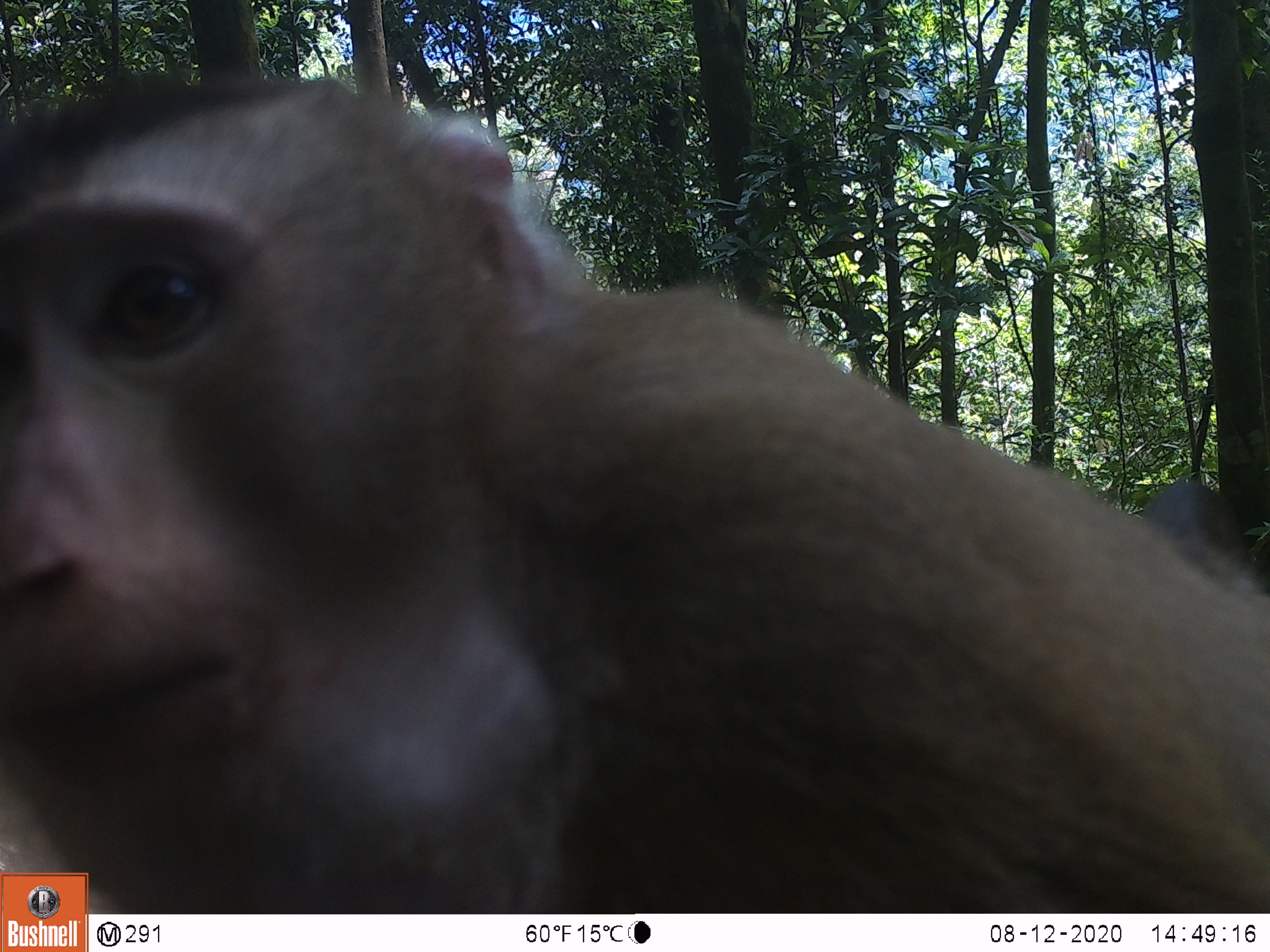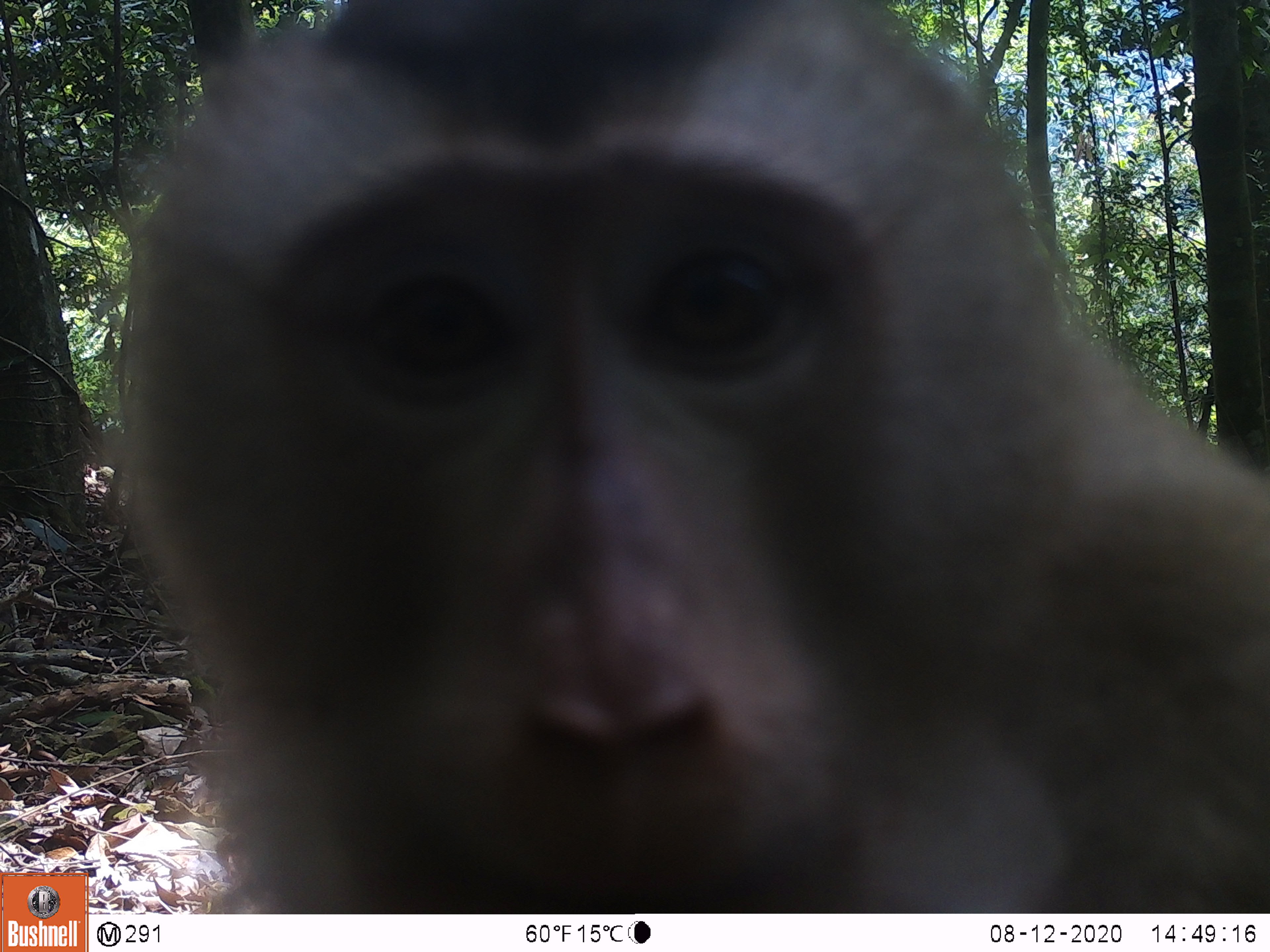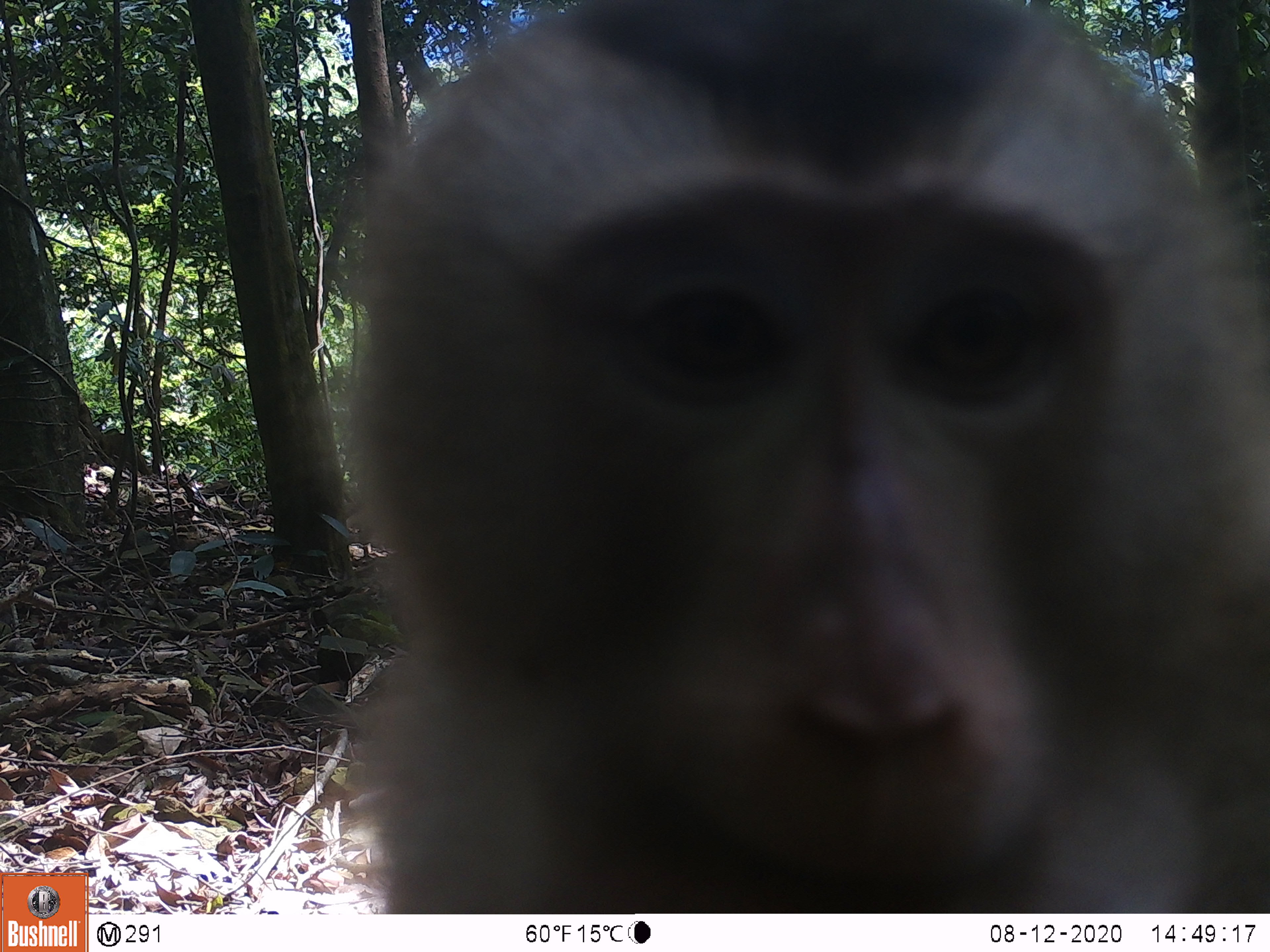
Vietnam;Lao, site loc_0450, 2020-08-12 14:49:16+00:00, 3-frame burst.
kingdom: Animalia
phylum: Chordata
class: Mammalia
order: Primates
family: Cercopithecidae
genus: Macaca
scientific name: Macaca nemestrina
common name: pig-tailed macaque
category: pig tailed macaque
Pig tailed macaque (pig-tailed macaque) (Macaca nemestrina). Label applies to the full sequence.